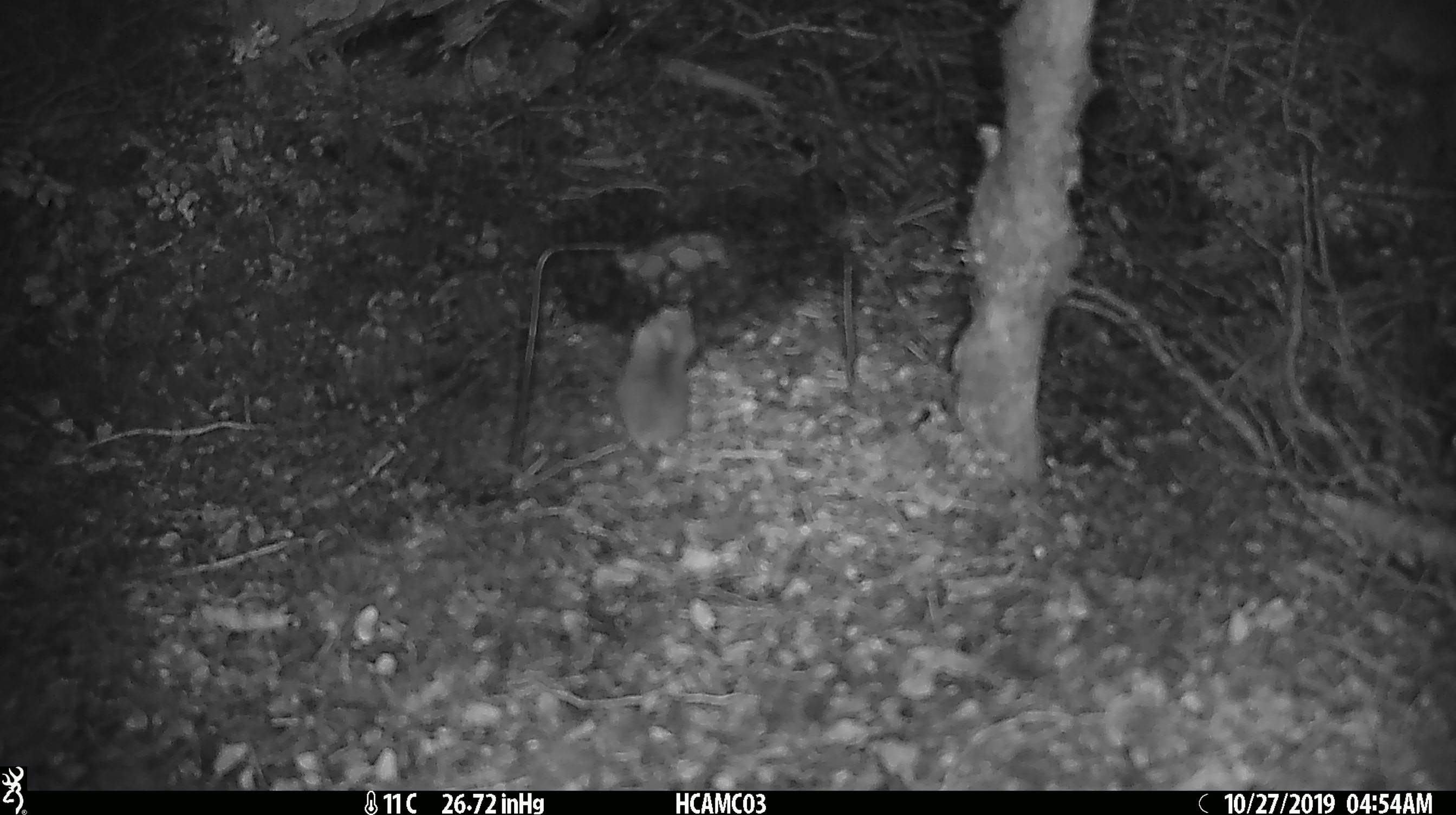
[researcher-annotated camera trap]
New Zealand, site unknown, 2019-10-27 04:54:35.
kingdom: Animalia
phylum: Chordata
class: Mammalia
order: Rodentia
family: Muridae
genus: Mus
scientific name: Mus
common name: mouse